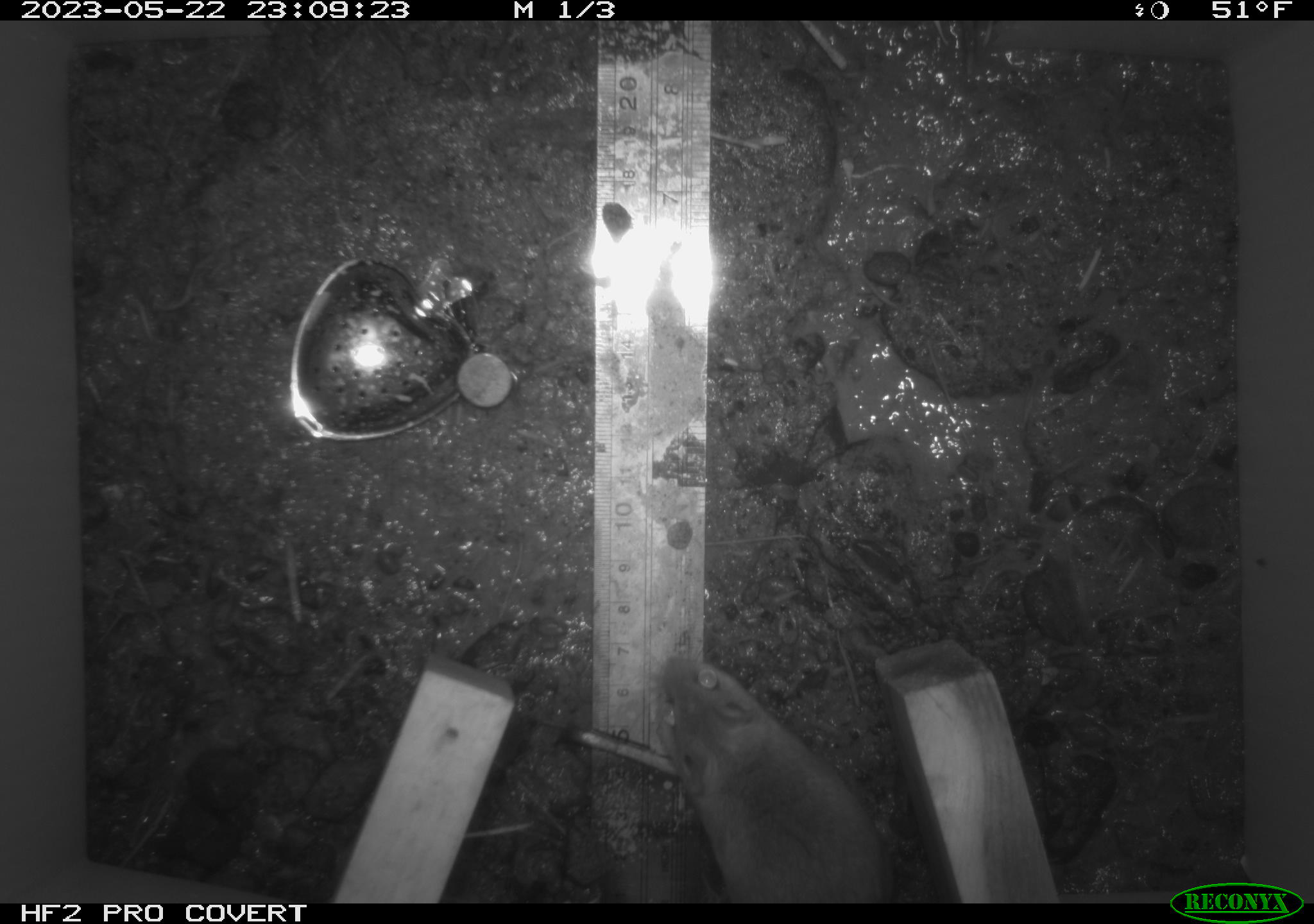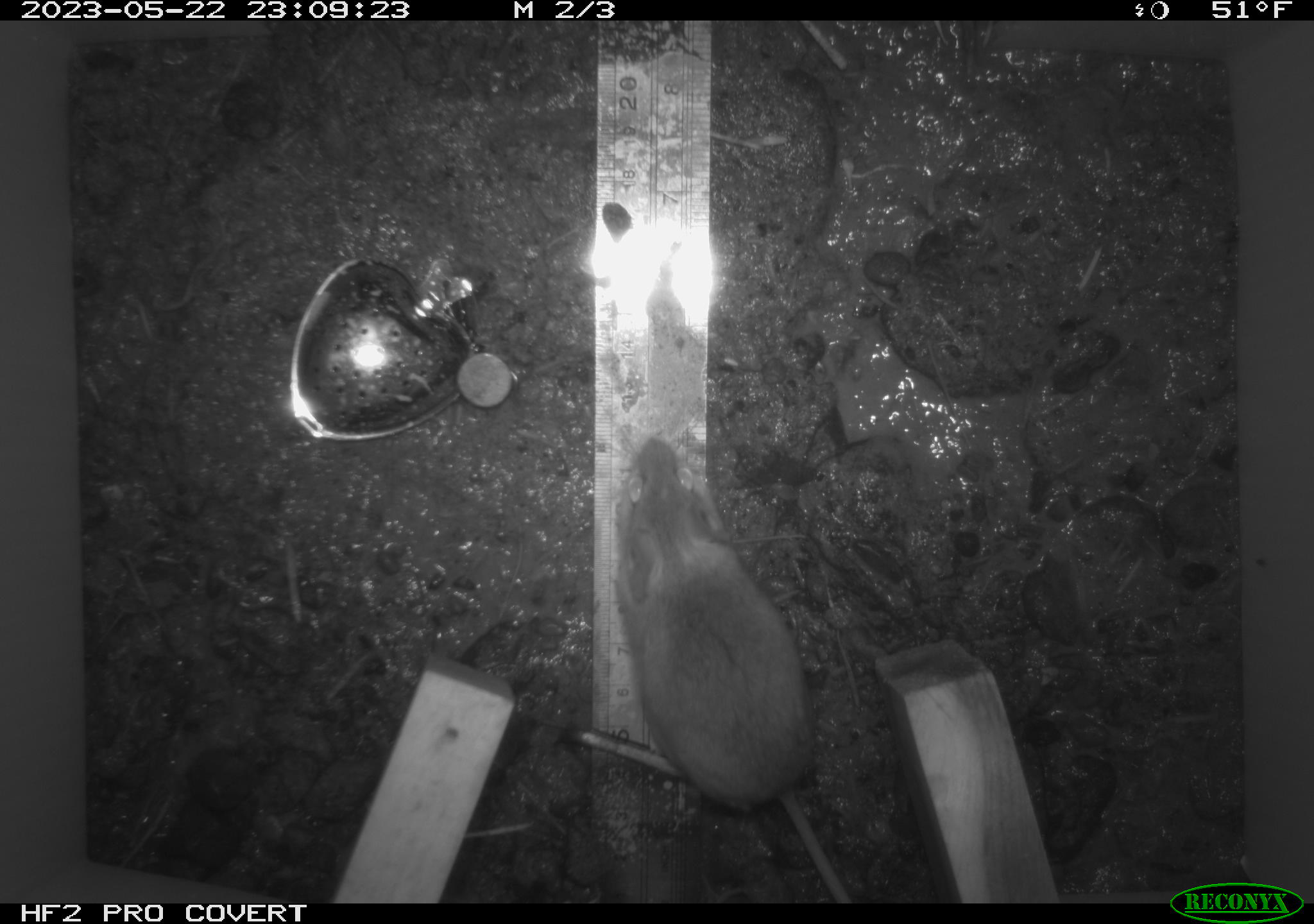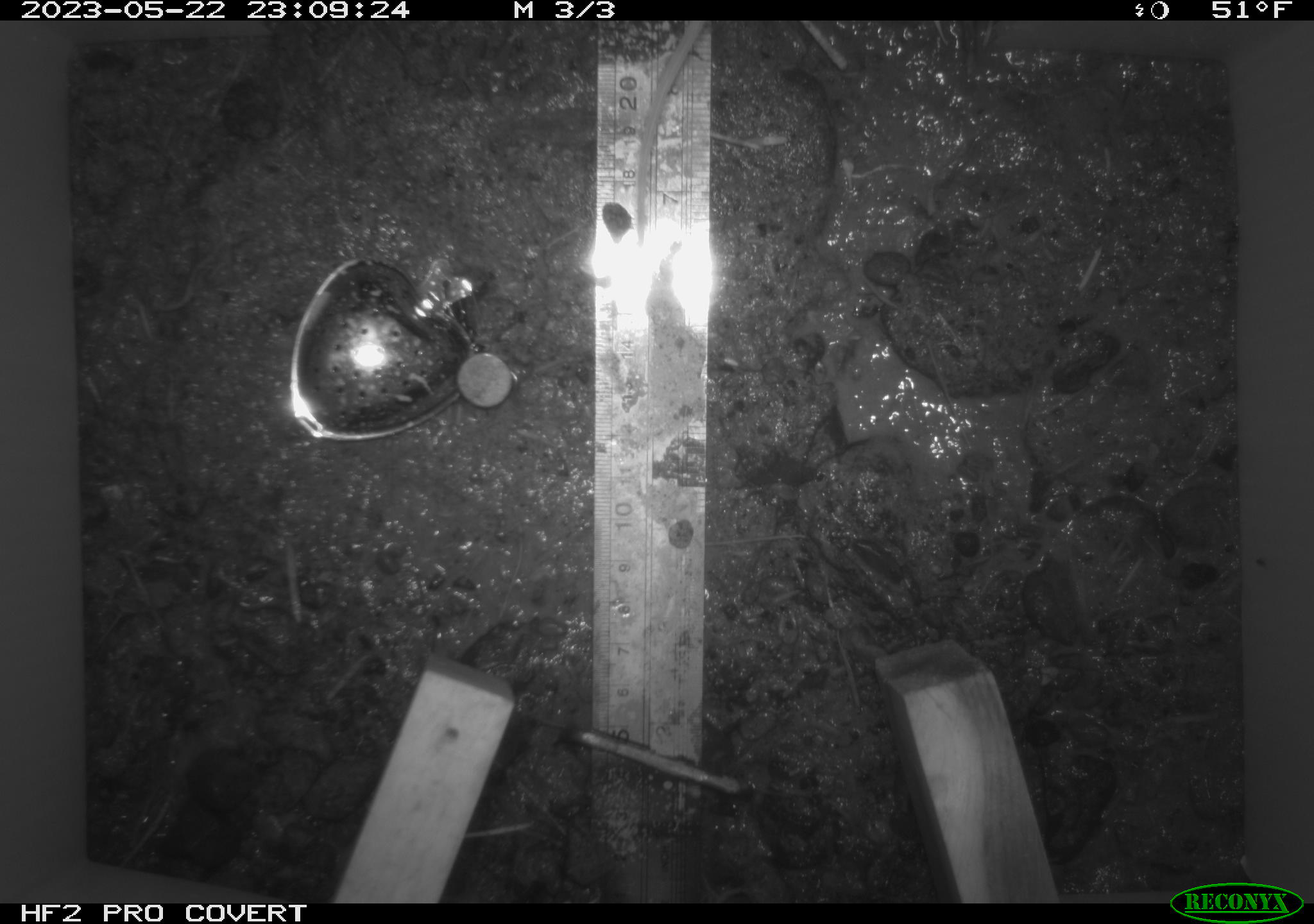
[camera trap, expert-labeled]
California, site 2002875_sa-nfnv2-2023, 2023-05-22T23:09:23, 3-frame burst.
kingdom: Animalia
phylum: Chordata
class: Mammalia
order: Rodentia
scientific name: Rodentia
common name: mouse species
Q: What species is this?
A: Mouse species (Rodentia).